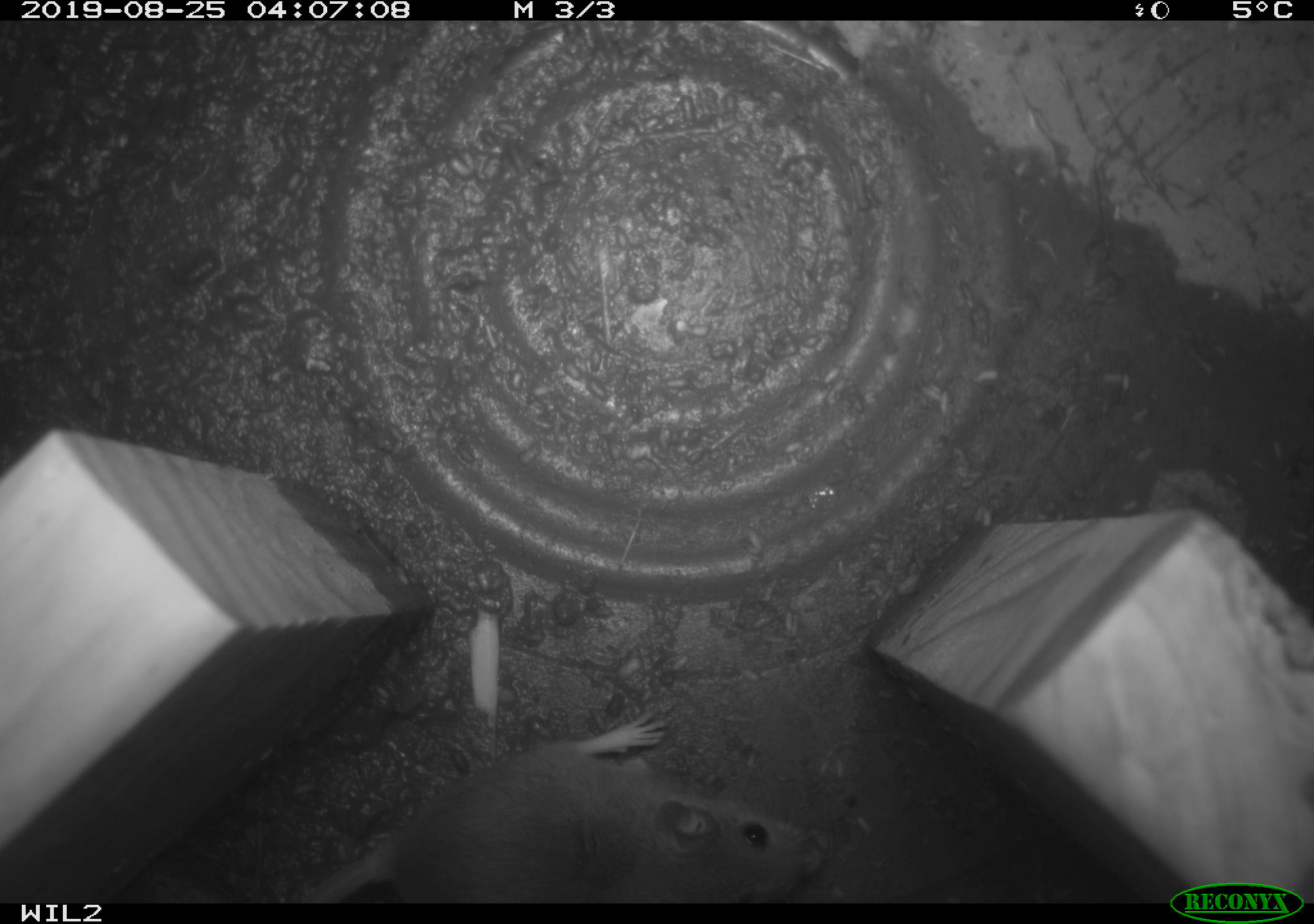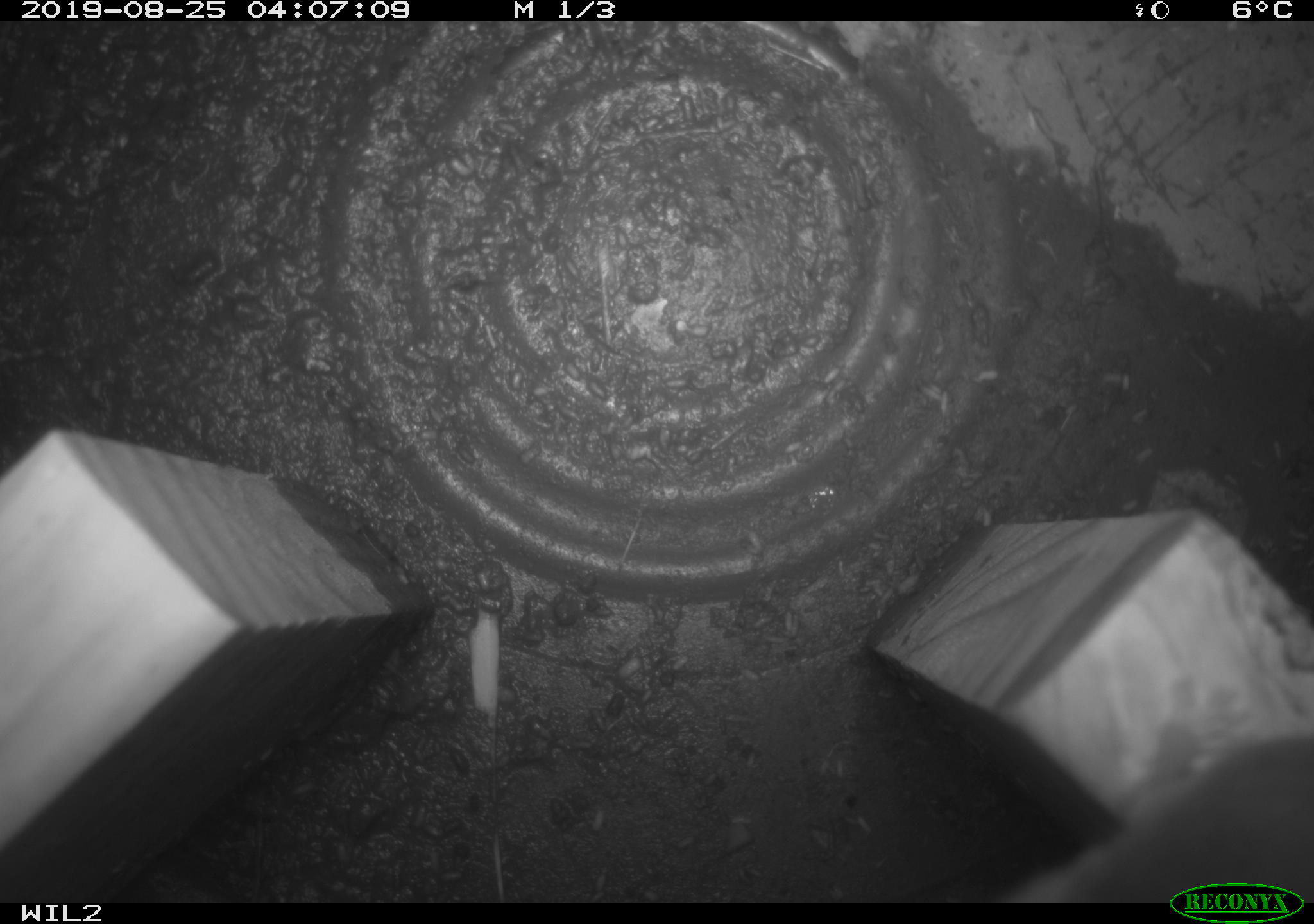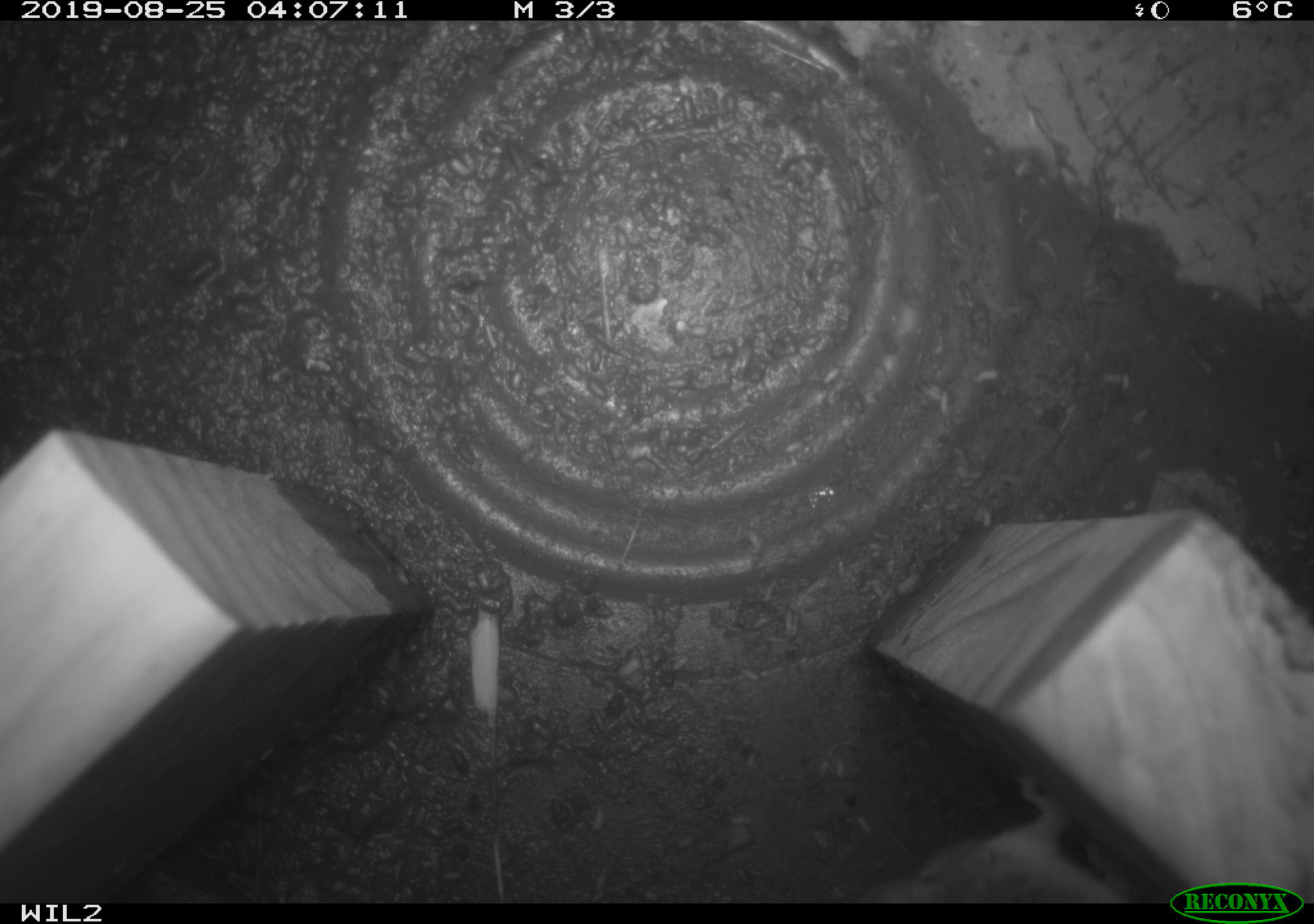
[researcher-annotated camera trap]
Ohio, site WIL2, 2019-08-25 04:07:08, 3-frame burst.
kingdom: Animalia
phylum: Chordata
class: Mammalia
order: Rodentia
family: Cricetidae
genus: Peromyscus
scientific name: Peromyscus leucopus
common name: white-footed mouse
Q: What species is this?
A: White-footed mouse (Peromyscus leucopus).